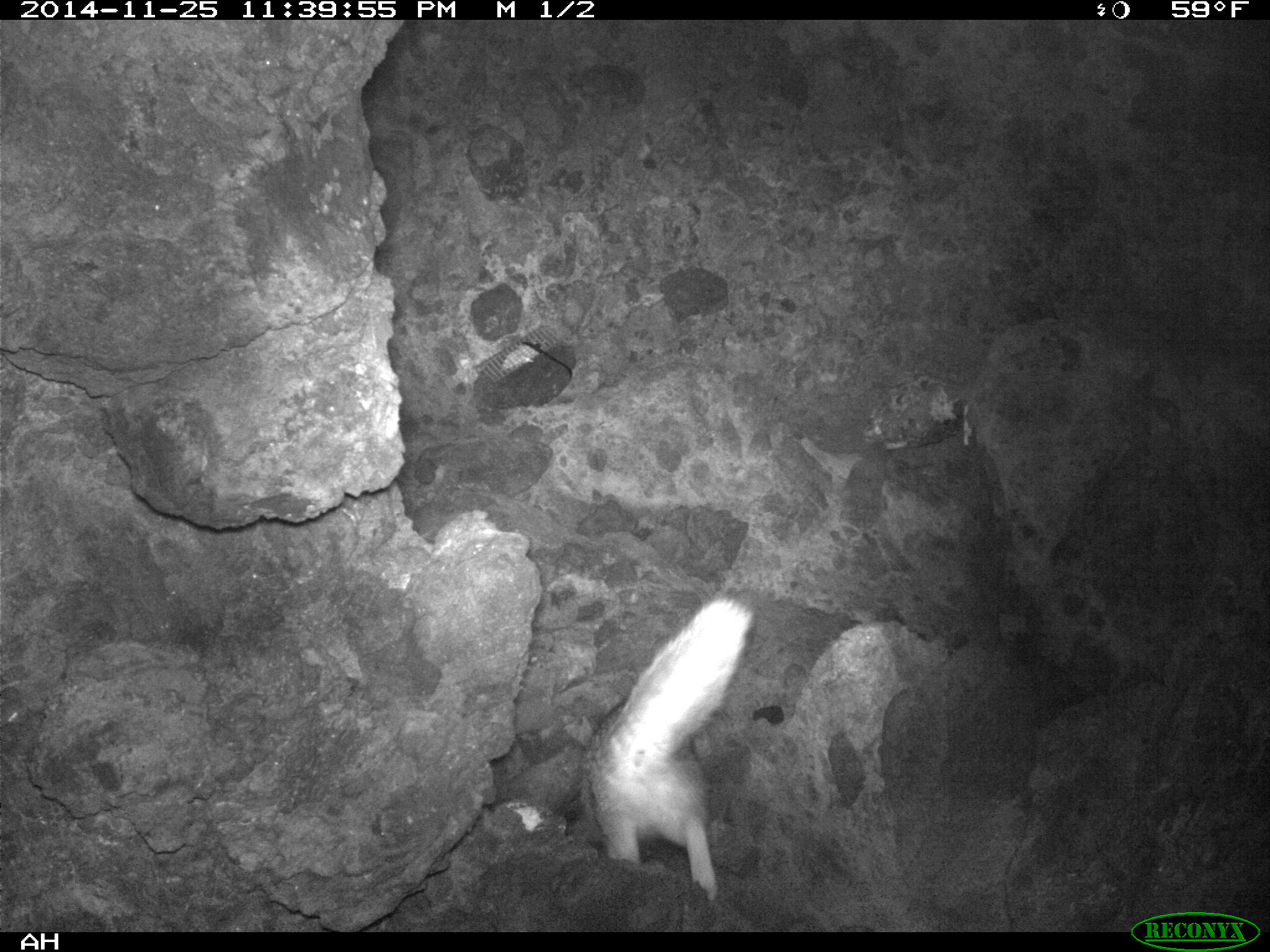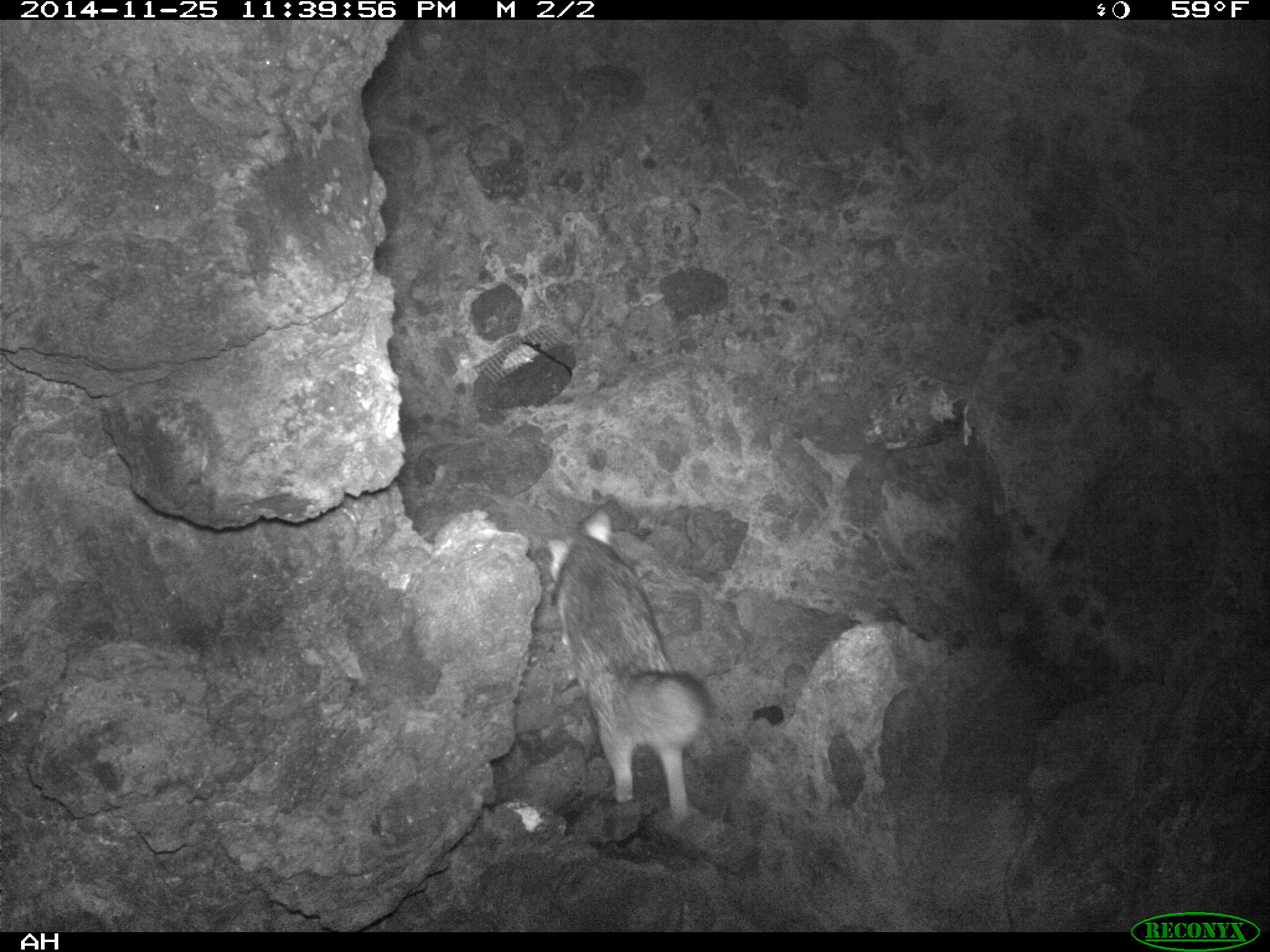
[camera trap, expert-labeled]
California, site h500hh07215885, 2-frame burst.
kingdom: Animalia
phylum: Chordata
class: Mammalia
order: Carnivora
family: Canidae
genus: Urocyon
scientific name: Urocyon littoralis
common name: island fox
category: fox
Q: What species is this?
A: Fox (island fox) (Urocyon littoralis).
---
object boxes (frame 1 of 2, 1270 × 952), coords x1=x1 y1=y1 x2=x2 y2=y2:
fox: x1=577 y1=599 x2=755 y2=902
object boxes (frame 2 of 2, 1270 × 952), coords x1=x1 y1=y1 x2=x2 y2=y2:
fox: x1=544 y1=509 x2=714 y2=821